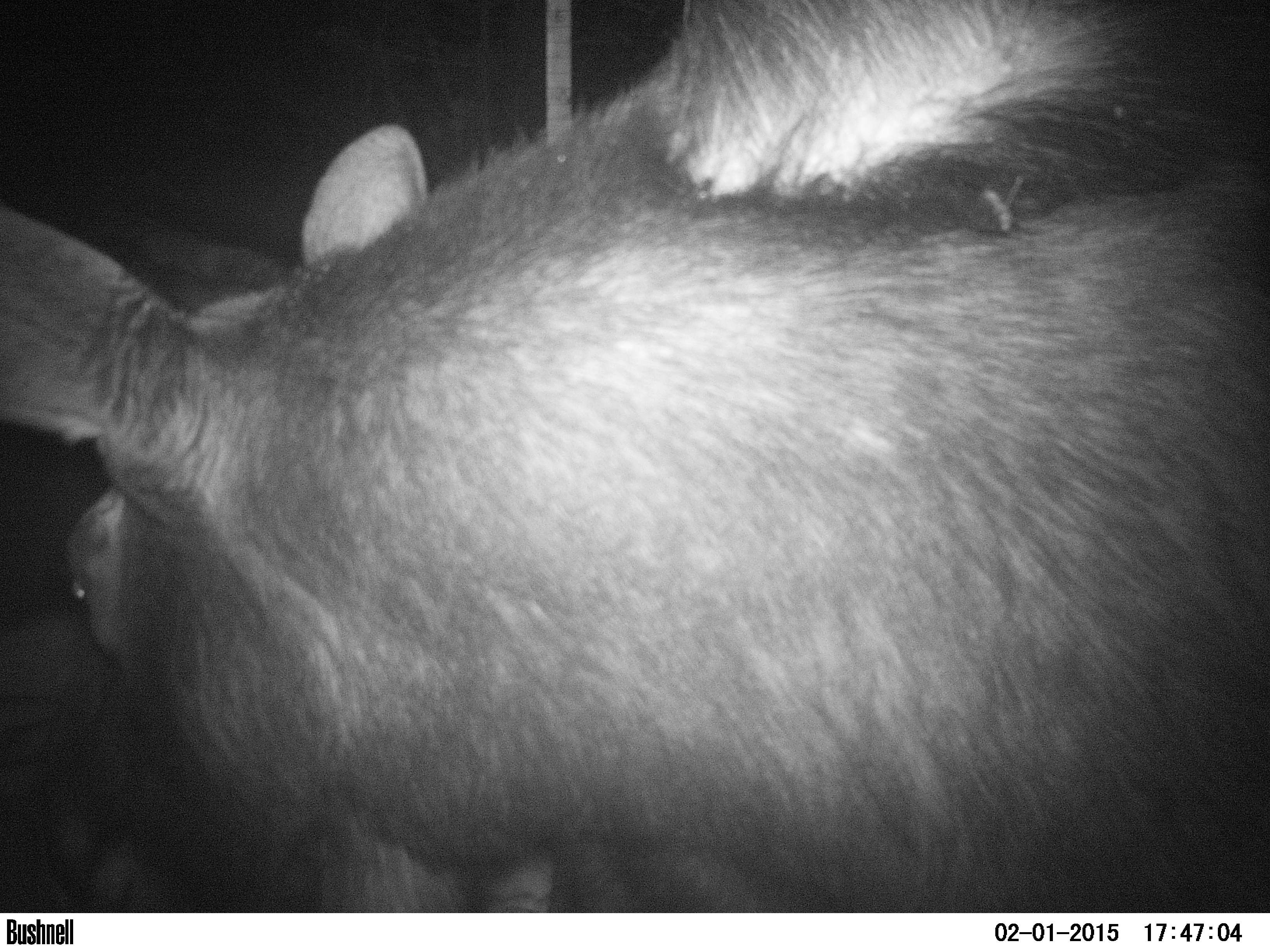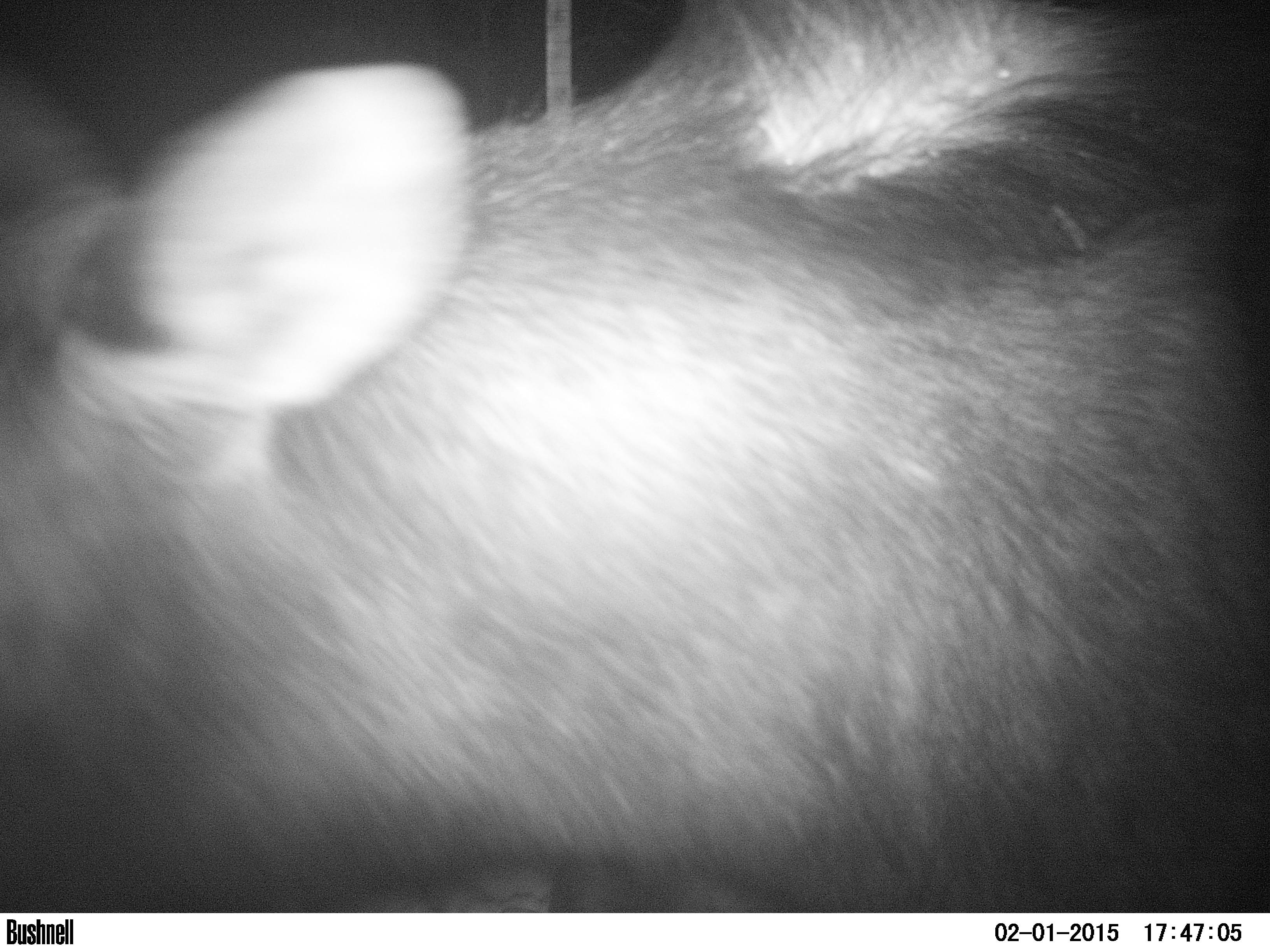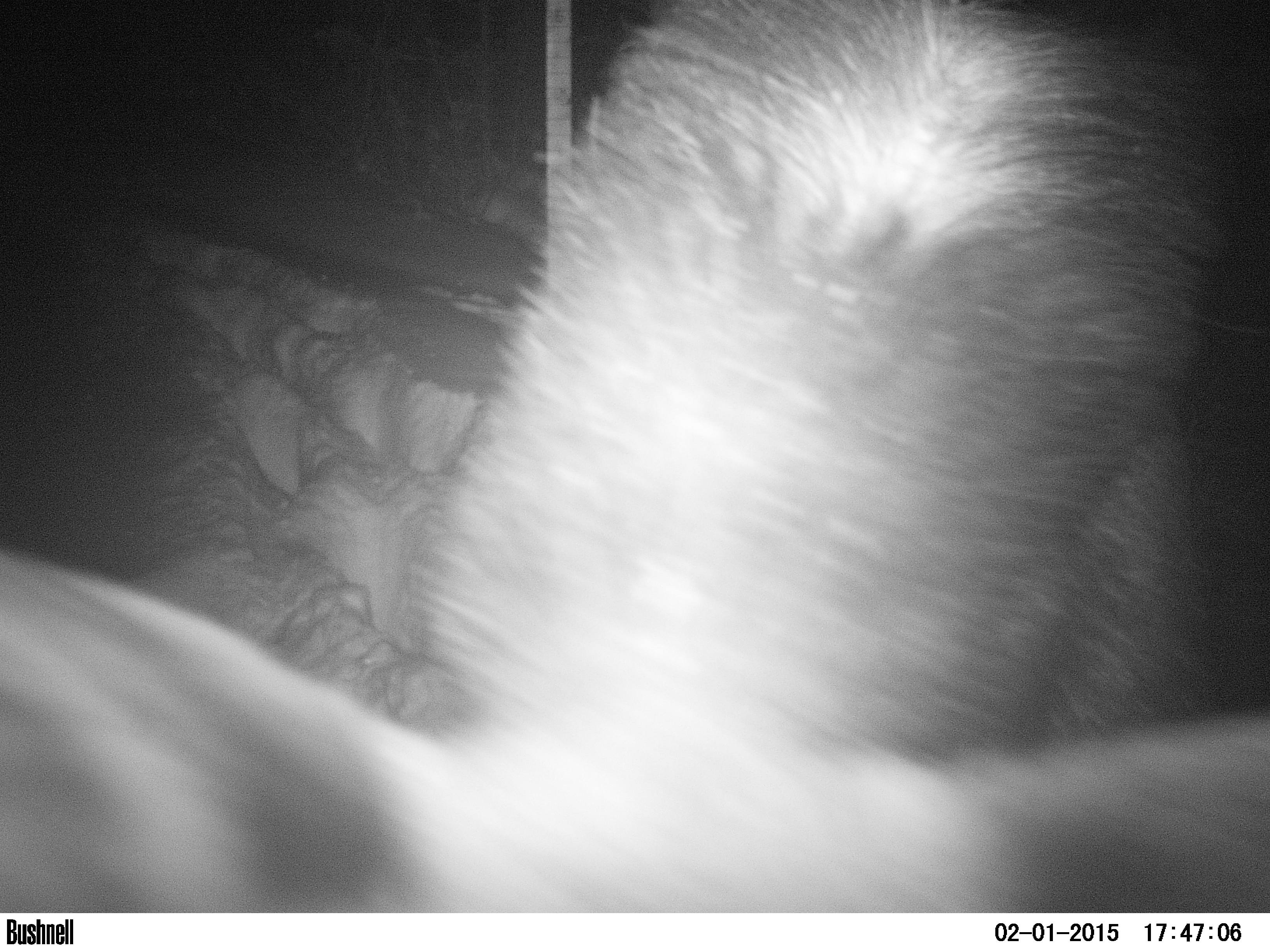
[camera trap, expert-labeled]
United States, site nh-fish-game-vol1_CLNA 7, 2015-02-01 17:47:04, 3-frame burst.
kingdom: Animalia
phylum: Chordata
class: Mammalia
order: Artiodactyla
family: Cervidae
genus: Alces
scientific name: Alces alces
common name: moose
Moose (Alces alces).